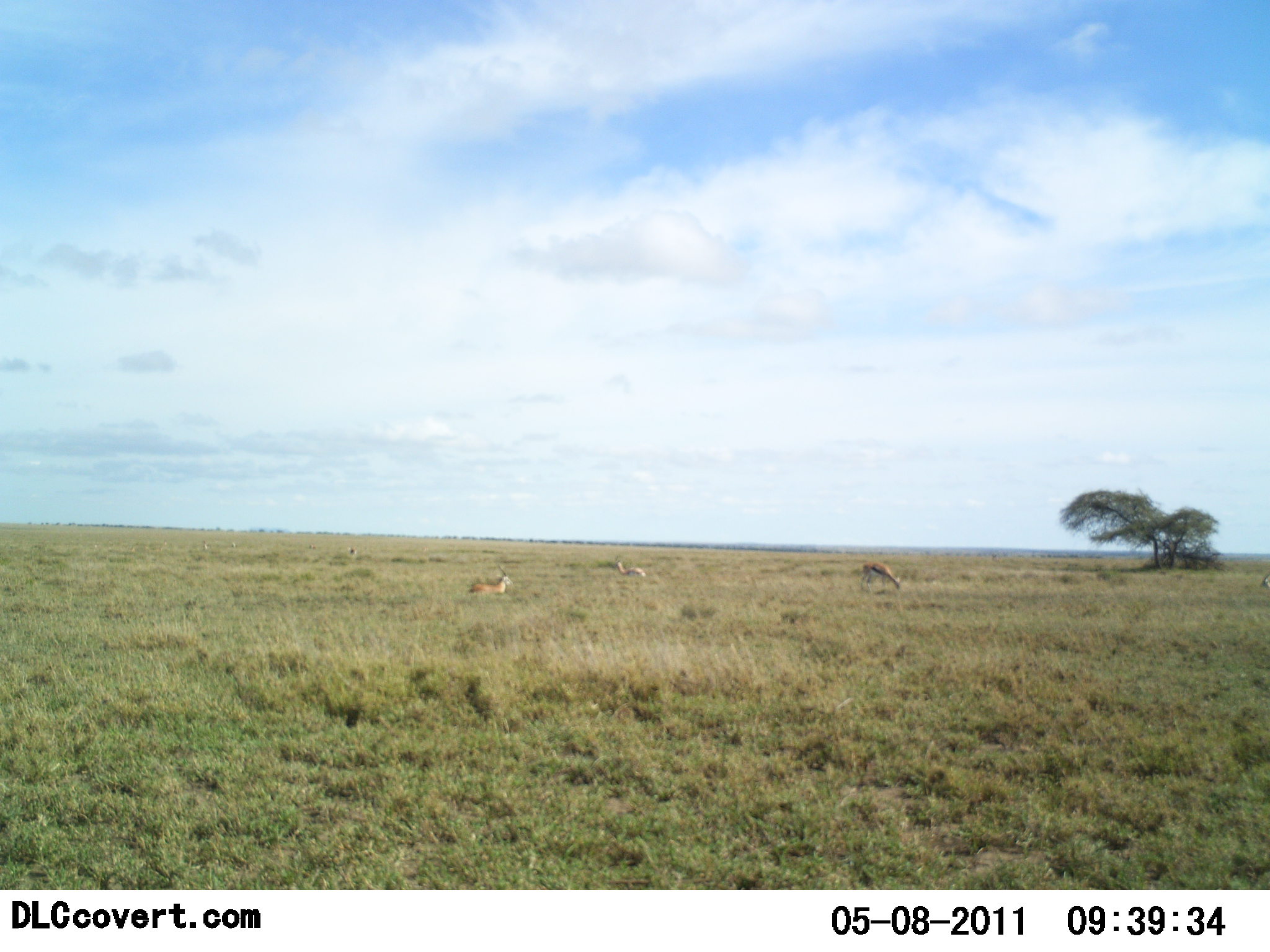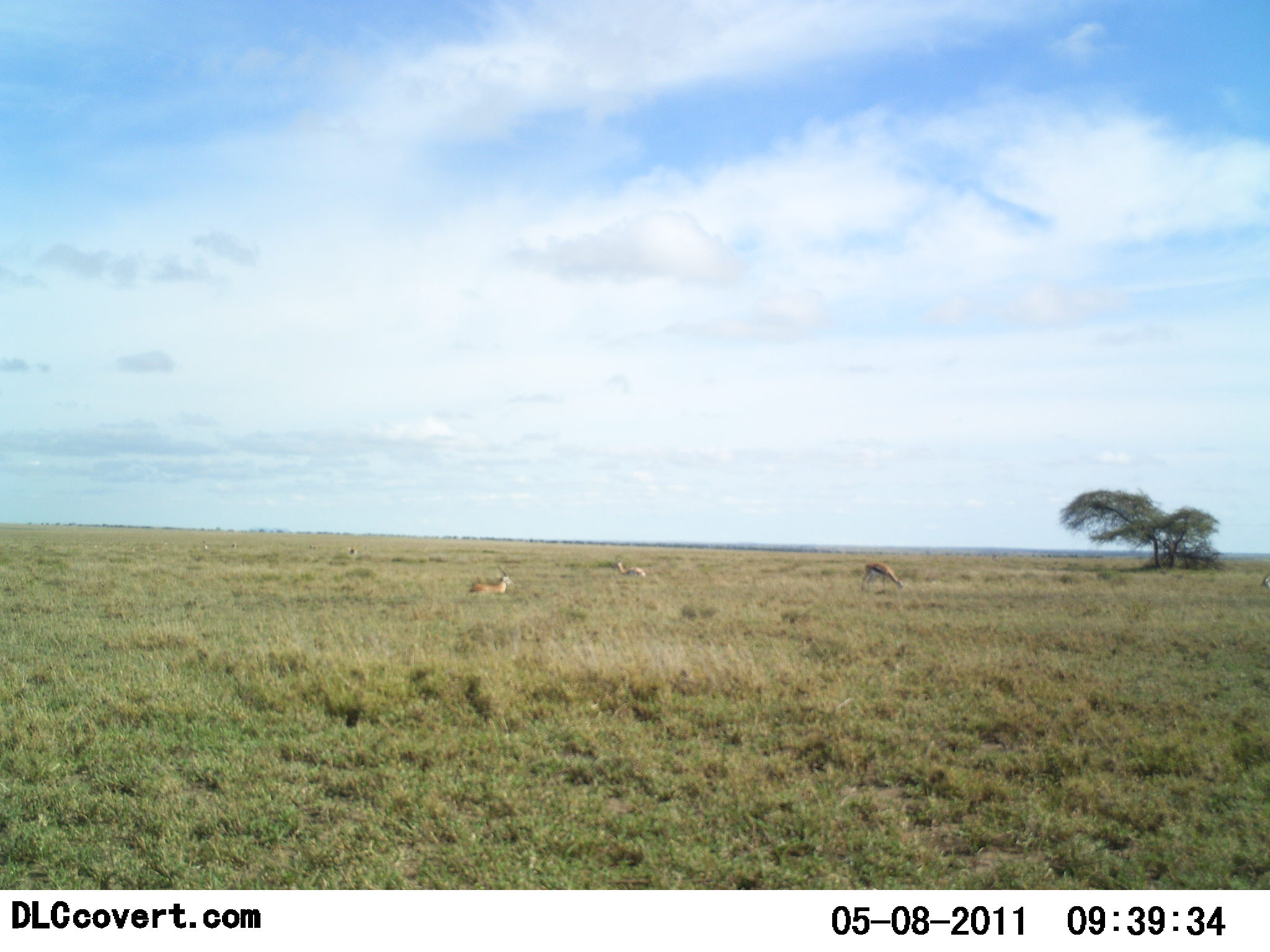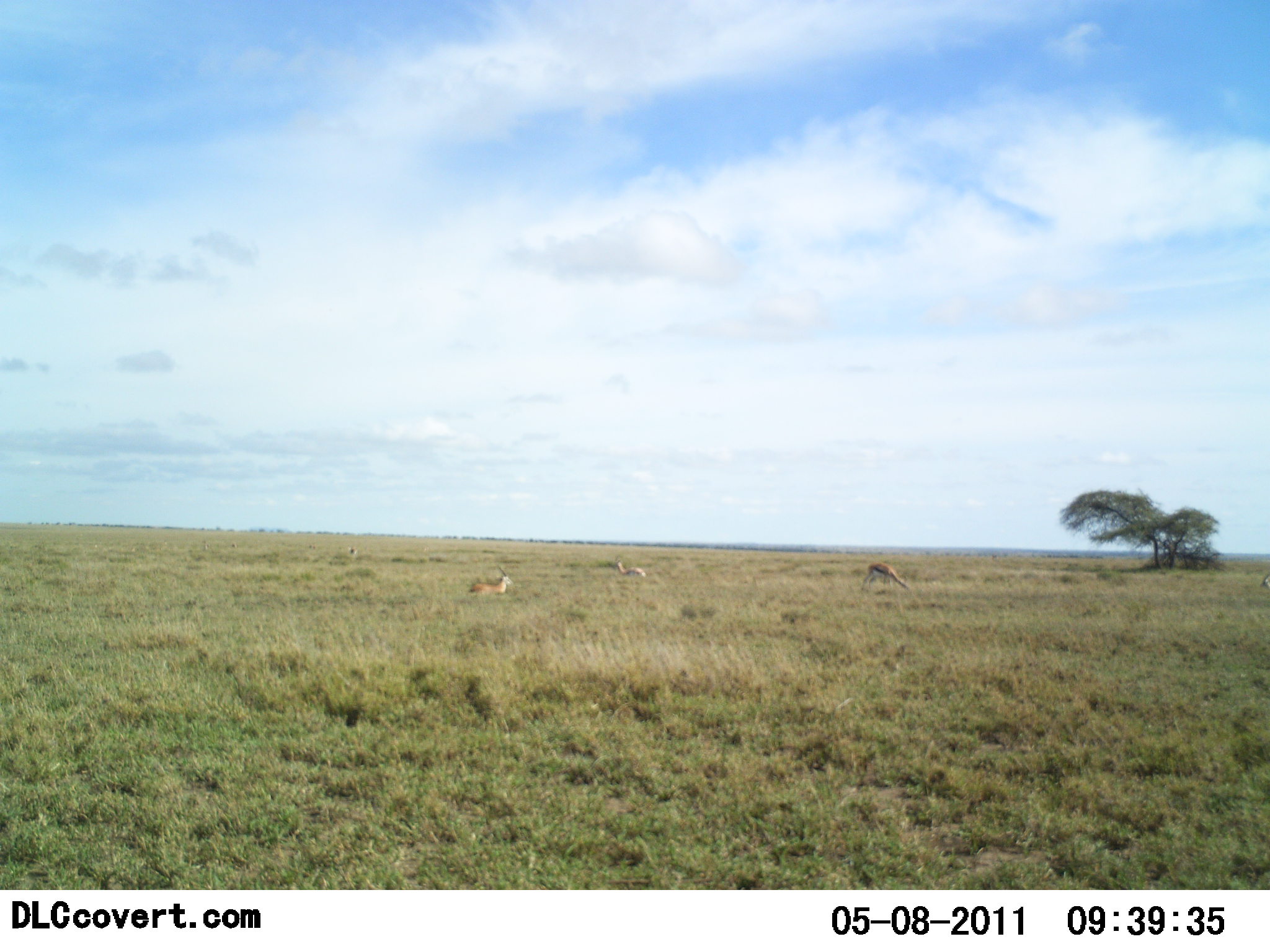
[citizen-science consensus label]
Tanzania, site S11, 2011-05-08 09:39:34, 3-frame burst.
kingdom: Animalia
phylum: Chordata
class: Mammalia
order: Artiodactyla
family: Bovidae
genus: Eudorcas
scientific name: Eudorcas thomsonii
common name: thomson's gazelle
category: gazellethomsons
Gazellethomsons (thomson's gazelle) (Eudorcas thomsonii), count 3. Behavior (volunteer vote fractions): standing 56%, resting 67%, moving 0%, interacting 0%. Young present (vote fraction): 0%. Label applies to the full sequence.